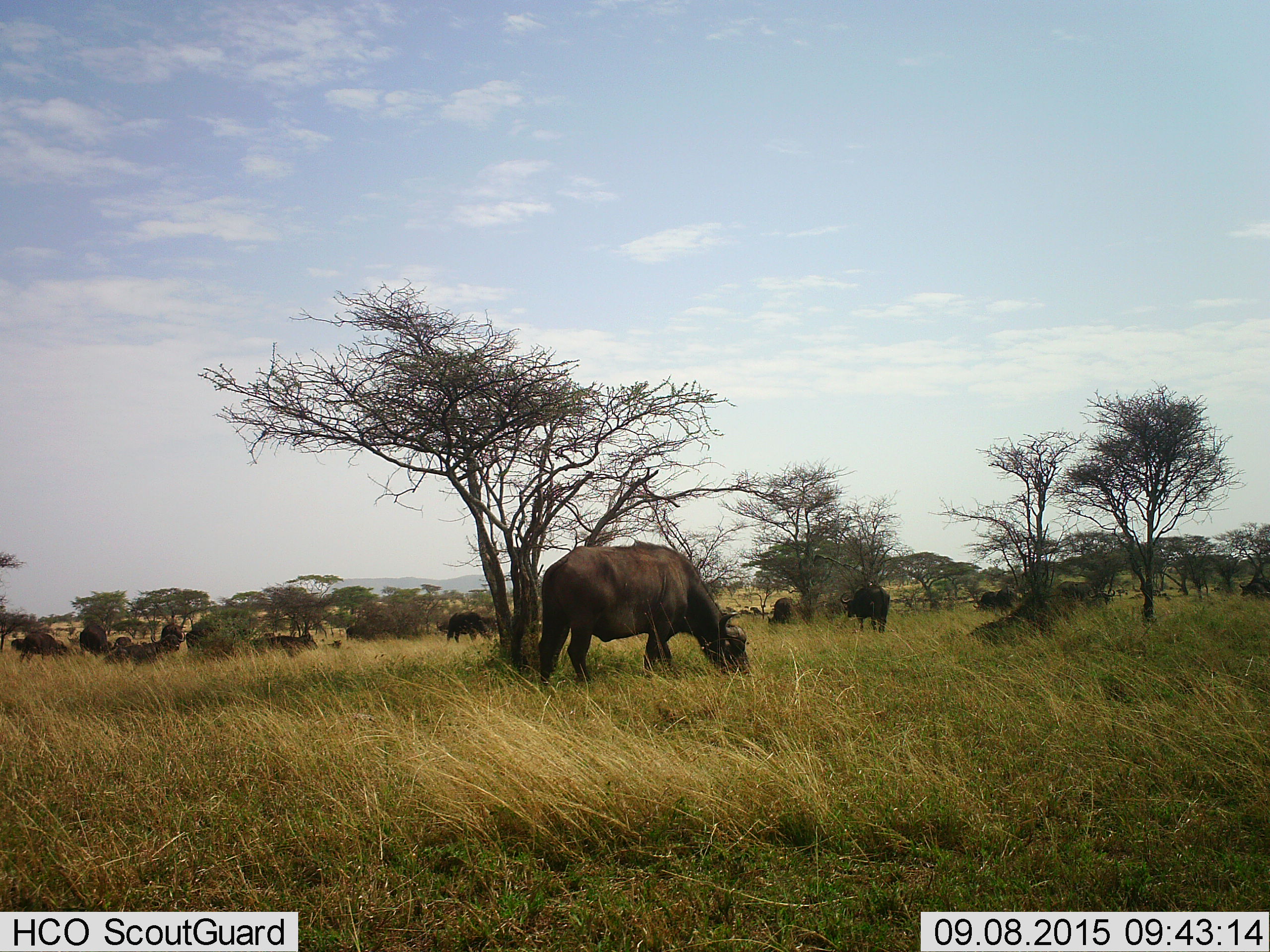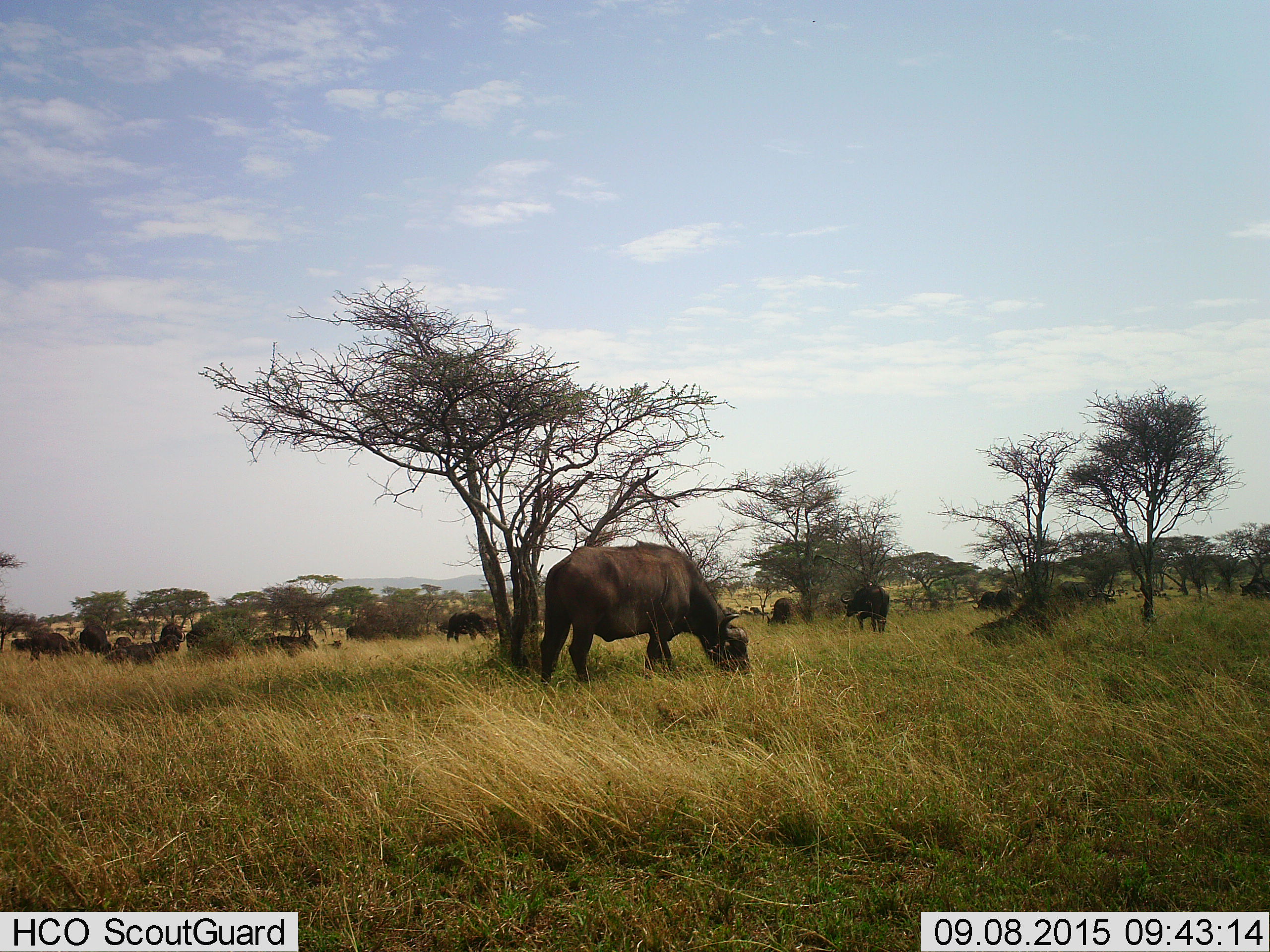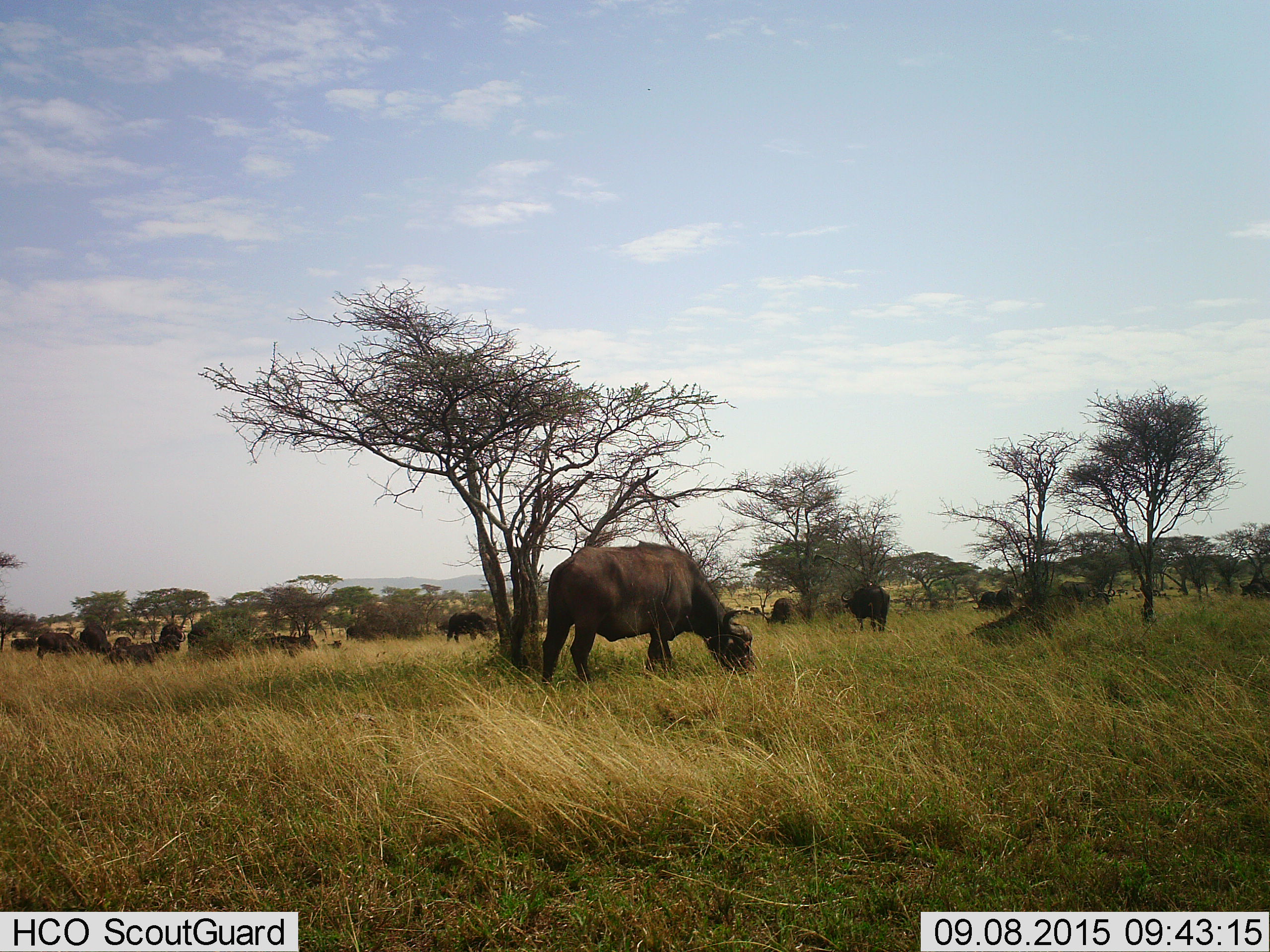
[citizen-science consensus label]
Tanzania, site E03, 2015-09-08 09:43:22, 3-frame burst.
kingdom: Animalia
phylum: Chordata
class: Mammalia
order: Artiodactyla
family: Bovidae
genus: Syncerus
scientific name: Syncerus caffer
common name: cape buffalo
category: buffalo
Buffalo (cape buffalo) (Syncerus caffer), count 11-50. Behavior (volunteer vote fractions): standing 62%, resting 25%, moving 44%, interacting 0%. Young present (vote fraction): 12%. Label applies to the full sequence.